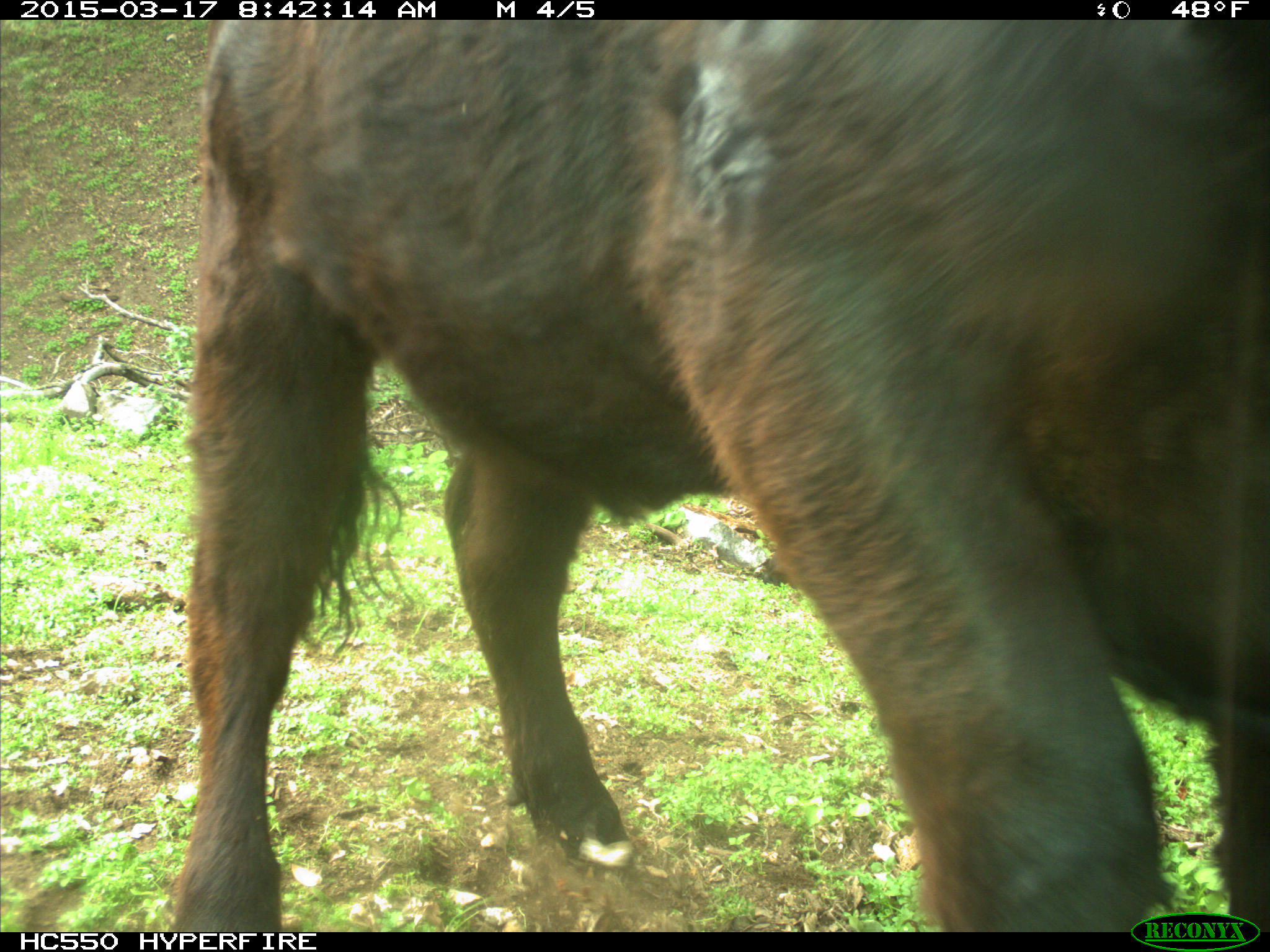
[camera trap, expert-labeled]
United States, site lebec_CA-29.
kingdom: Animalia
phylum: Chordata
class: Mammalia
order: Artiodactyla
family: Bovidae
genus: Bos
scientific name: Bos taurus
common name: domestic cow